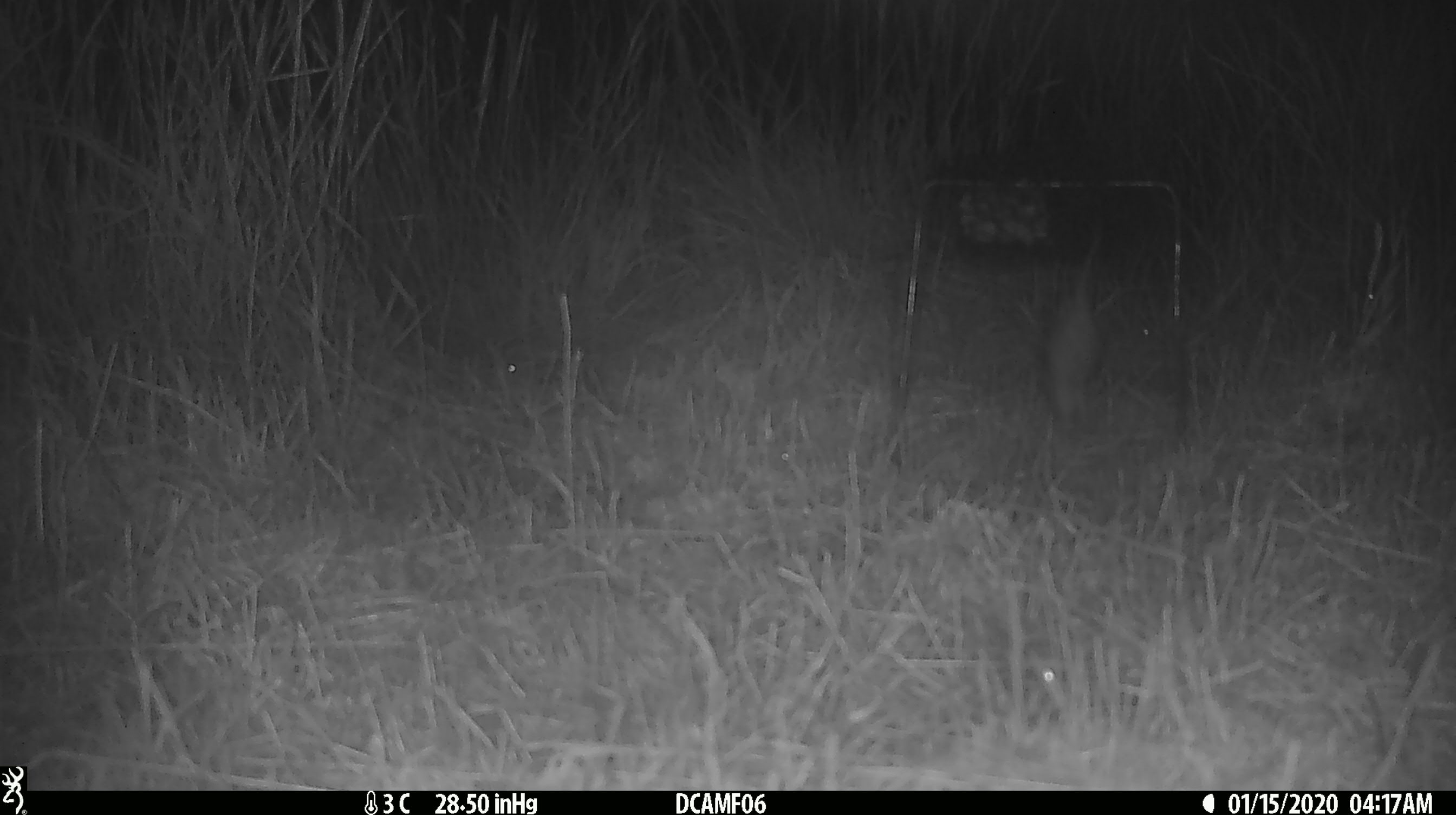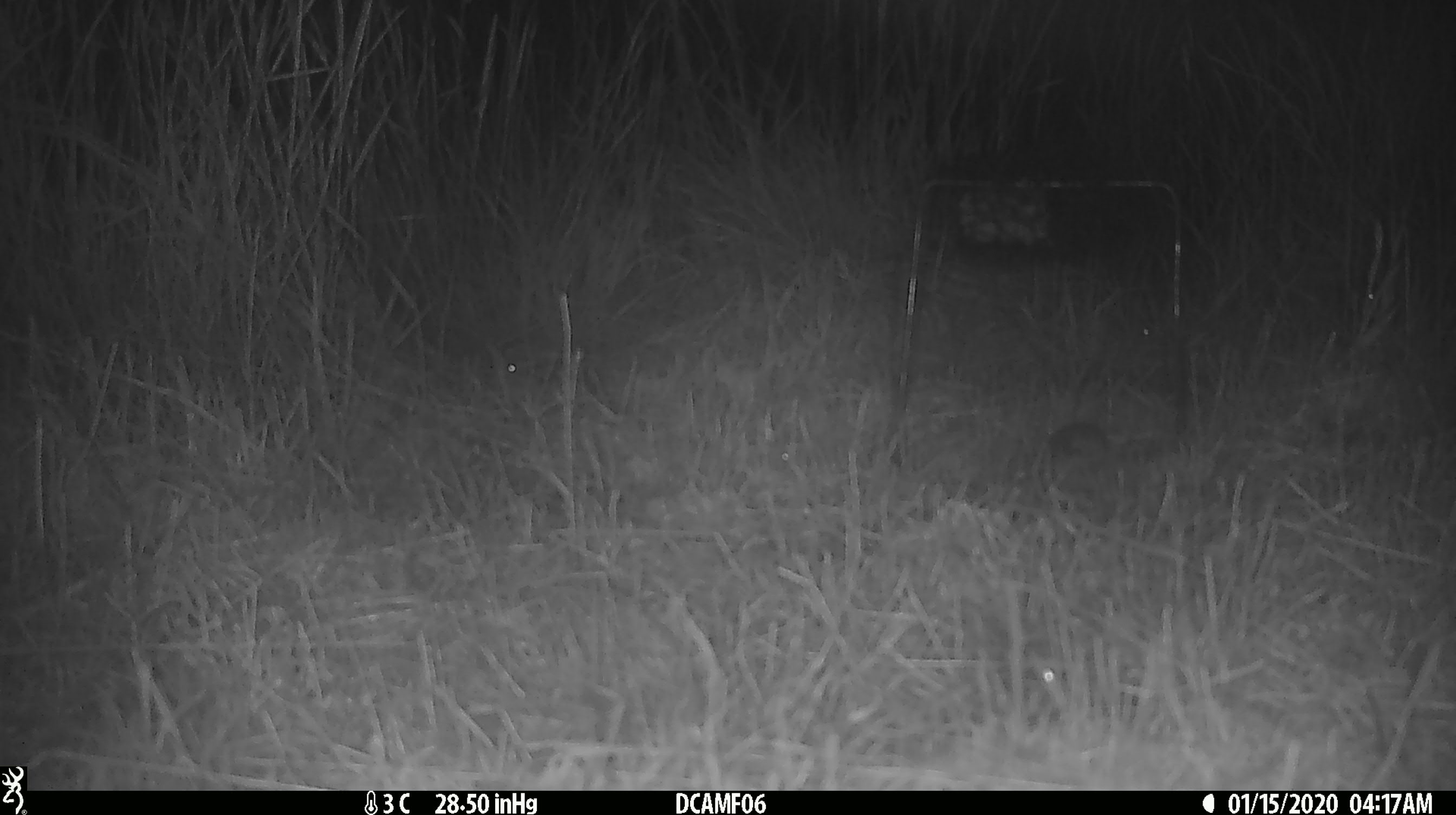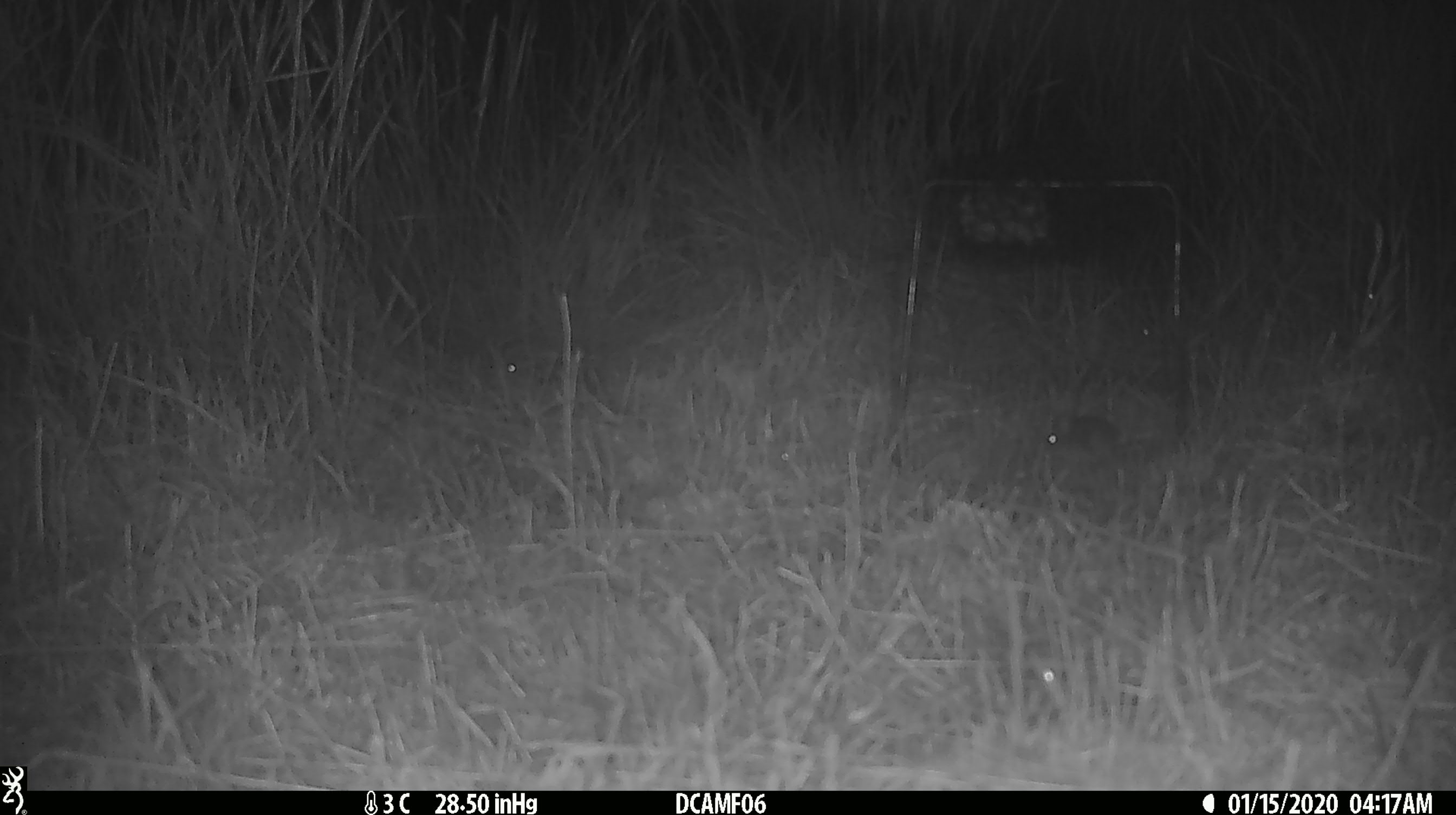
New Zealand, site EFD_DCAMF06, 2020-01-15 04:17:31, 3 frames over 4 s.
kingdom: Animalia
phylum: Chordata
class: Mammalia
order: Rodentia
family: Muridae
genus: Mus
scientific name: Mus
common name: mouse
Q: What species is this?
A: Mouse (Mus).